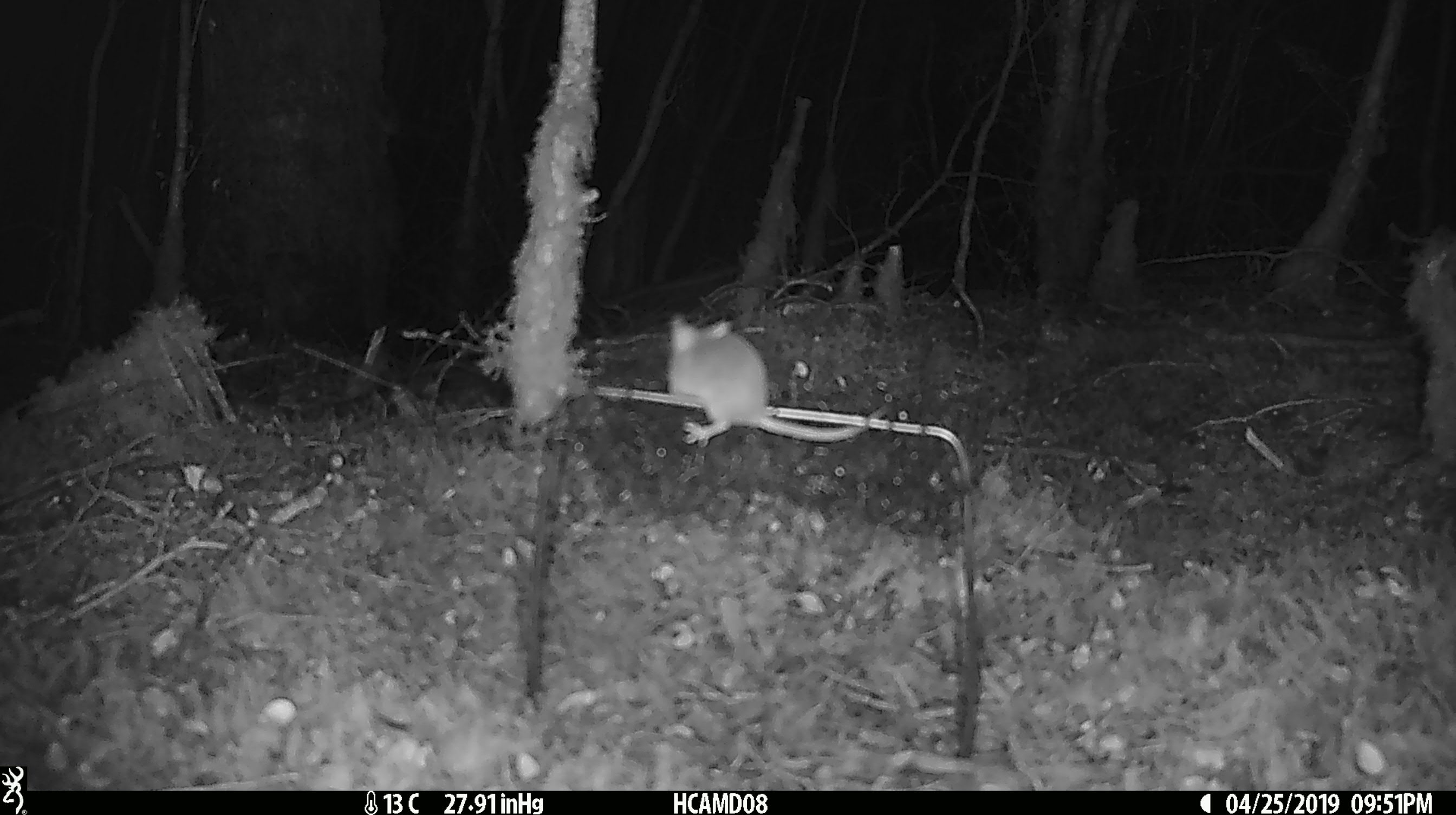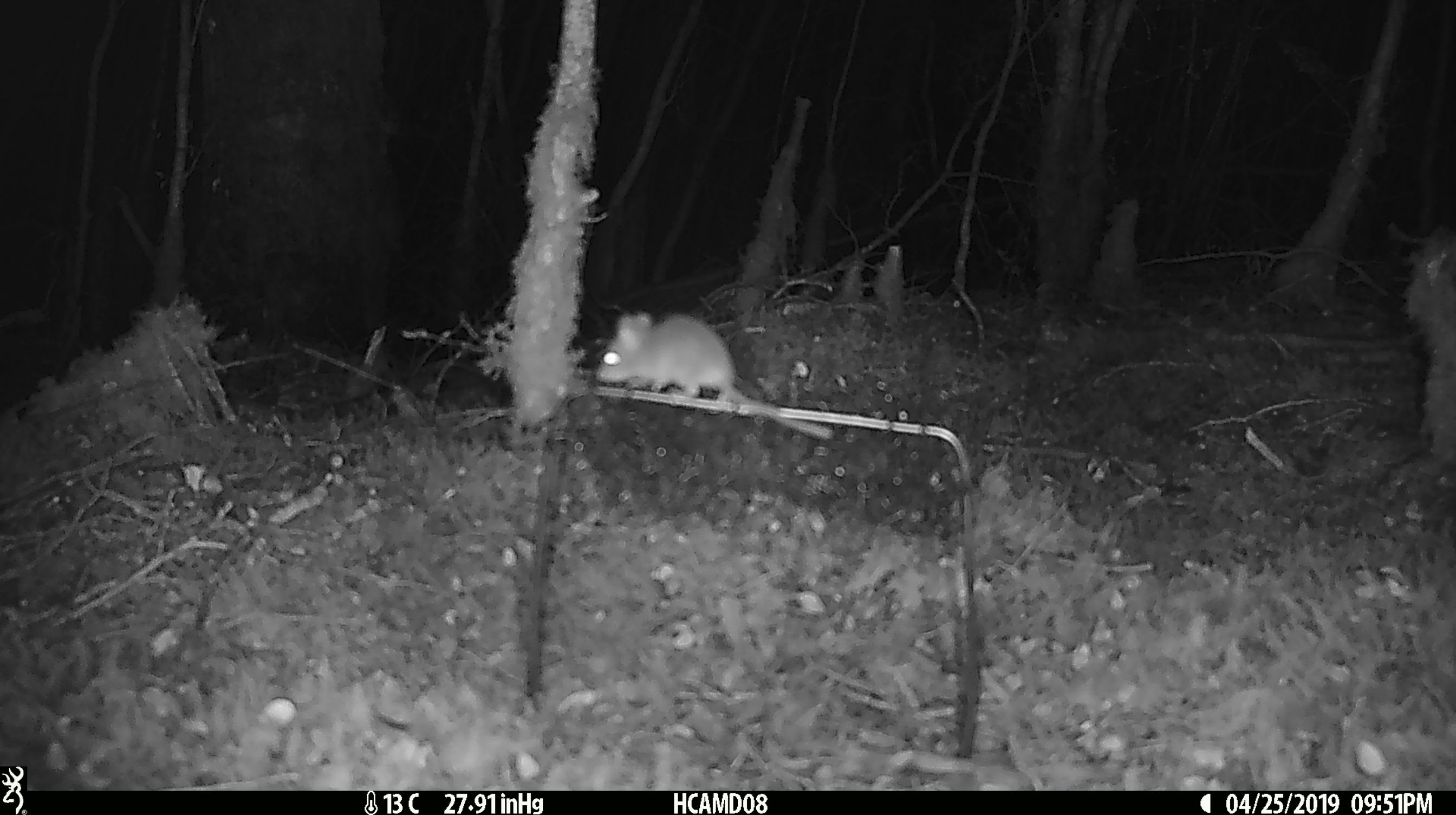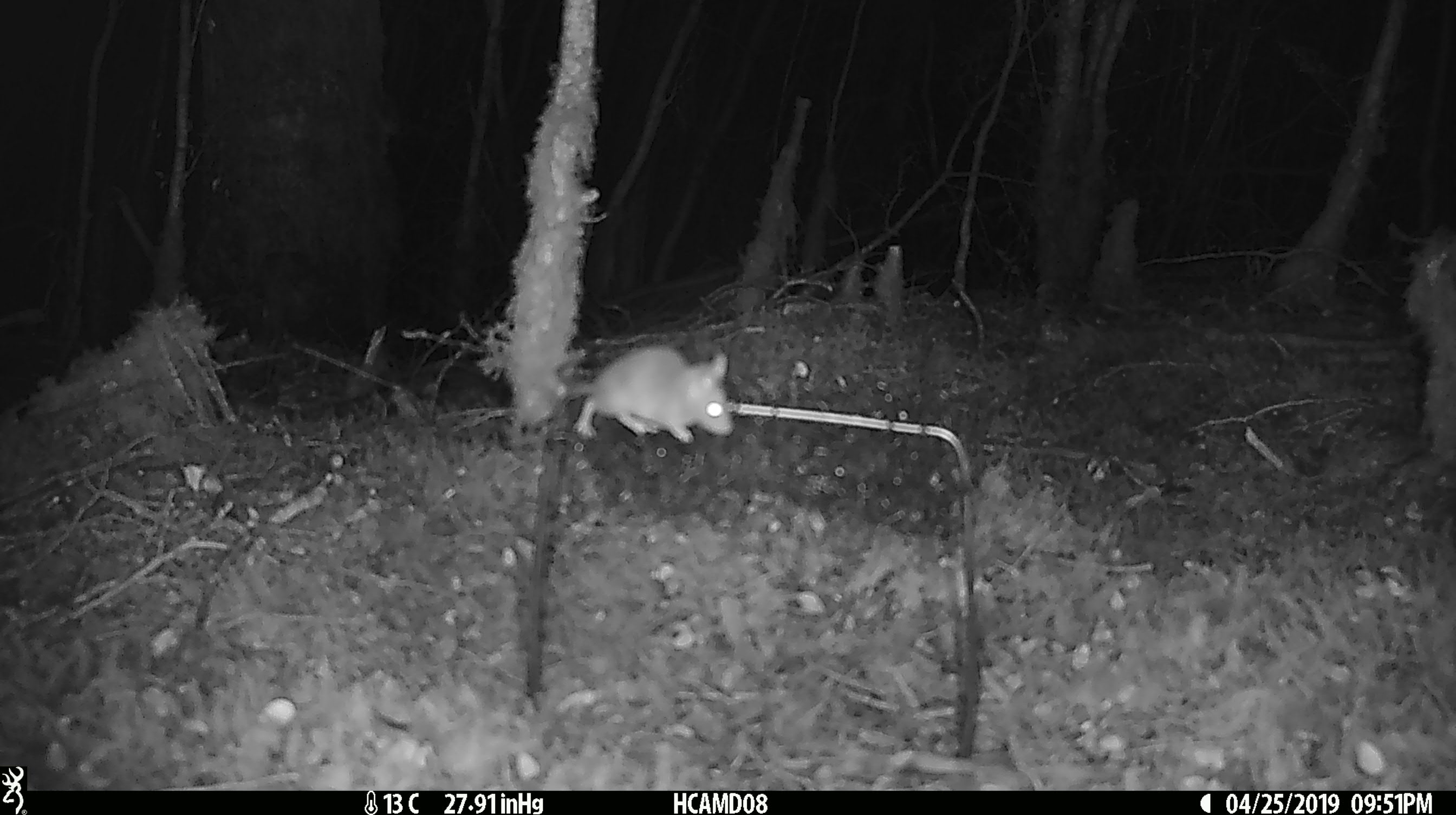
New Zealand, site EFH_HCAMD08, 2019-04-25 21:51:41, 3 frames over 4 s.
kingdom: Animalia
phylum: Chordata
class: Mammalia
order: Rodentia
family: Muridae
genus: Mus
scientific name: Mus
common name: mouse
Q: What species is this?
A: Mouse (Mus).